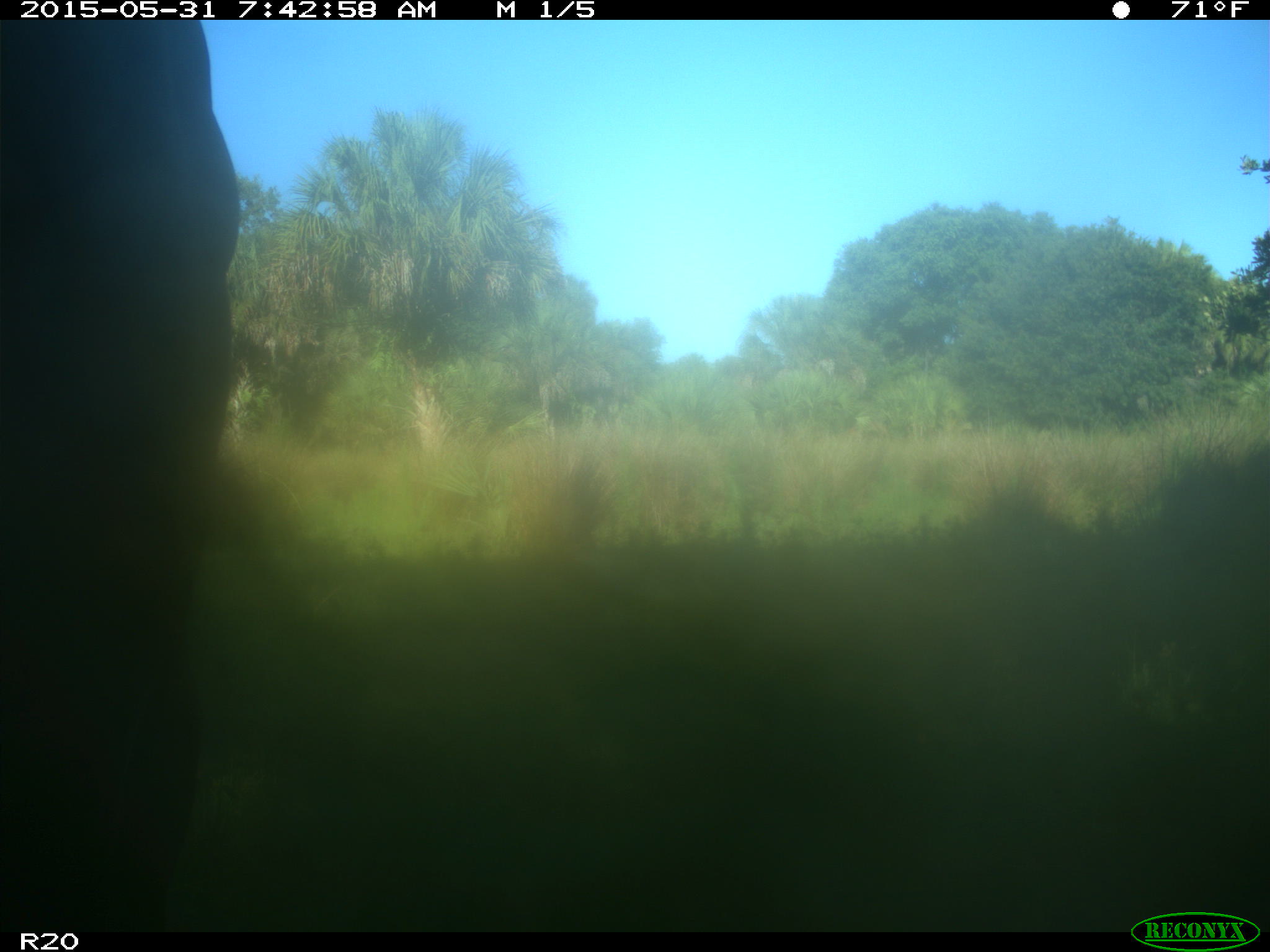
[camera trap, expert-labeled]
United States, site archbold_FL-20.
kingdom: Animalia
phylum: Chordata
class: Mammalia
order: Artiodactyla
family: Bovidae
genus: Bos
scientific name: Bos taurus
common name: domestic cow